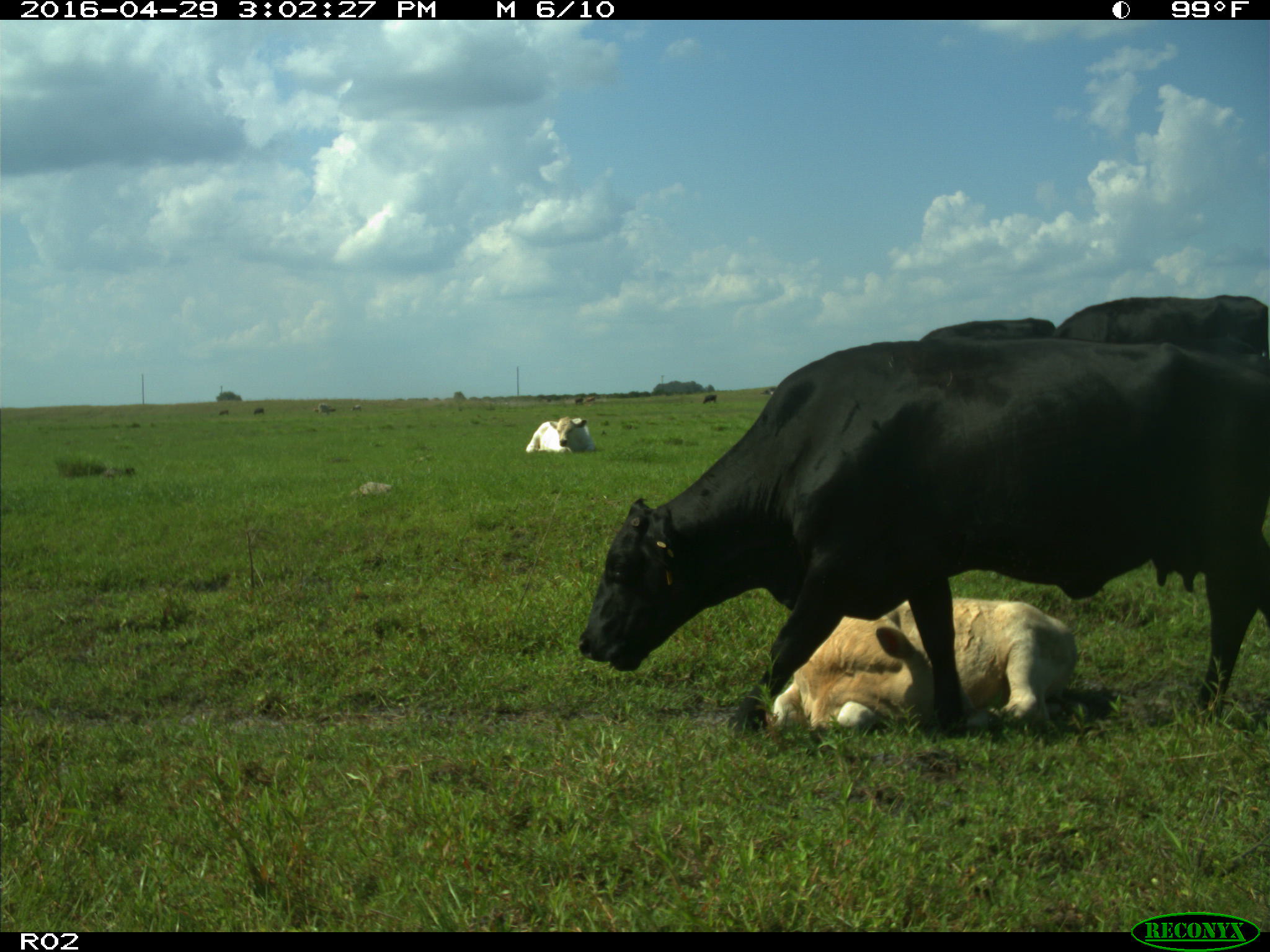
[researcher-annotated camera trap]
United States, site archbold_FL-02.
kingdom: Animalia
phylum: Chordata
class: Mammalia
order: Artiodactyla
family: Bovidae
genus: Bos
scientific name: Bos taurus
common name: domestic cow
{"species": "Bos taurus (domestic cow)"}